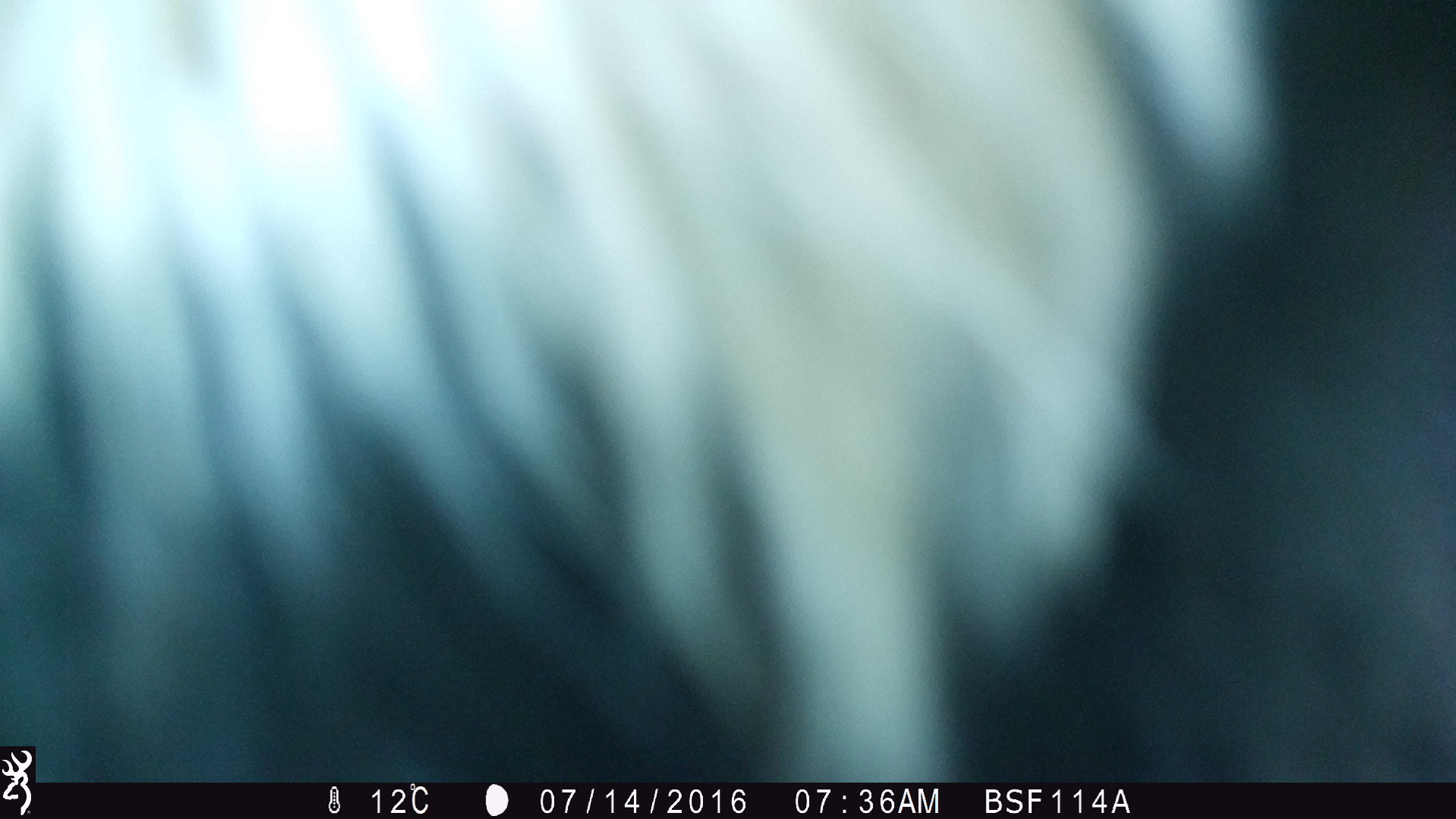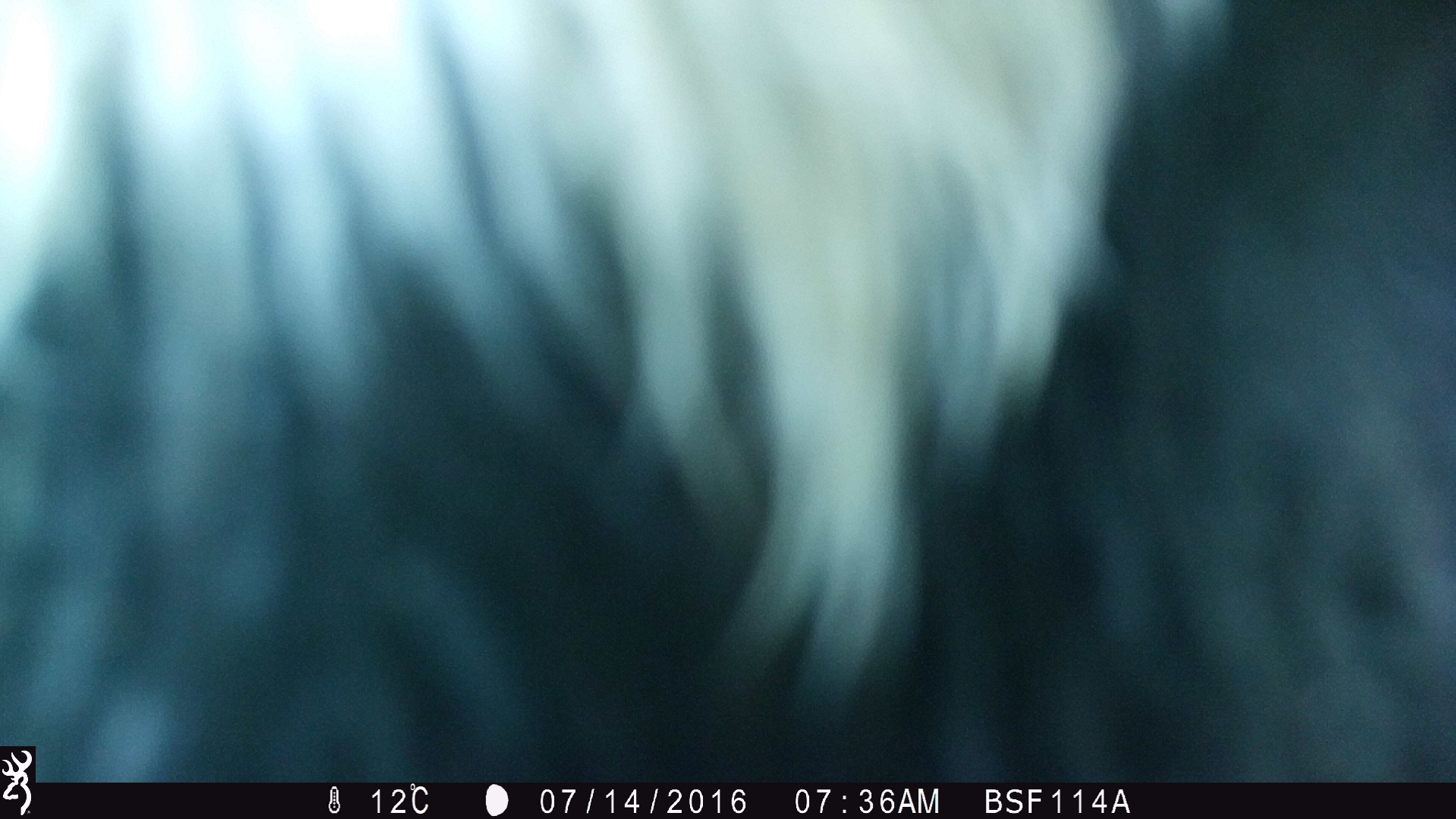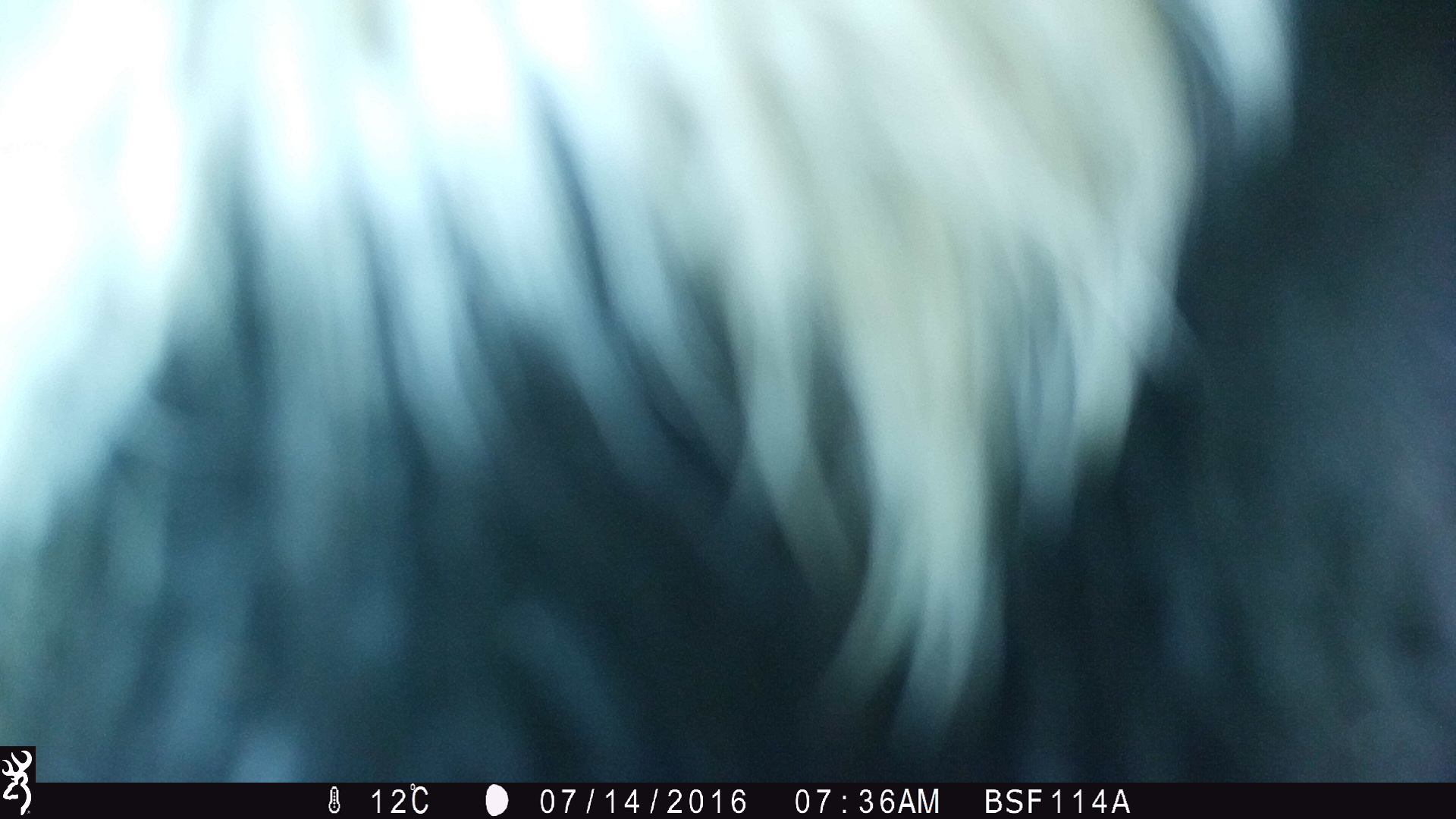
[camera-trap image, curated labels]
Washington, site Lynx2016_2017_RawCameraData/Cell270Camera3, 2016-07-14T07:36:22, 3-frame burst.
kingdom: Animalia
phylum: Chordata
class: Mammalia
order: Artiodactyla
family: Bovidae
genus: Bos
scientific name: Bos taurus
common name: domestic cattle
Domestic cattle (Bos taurus). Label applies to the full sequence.